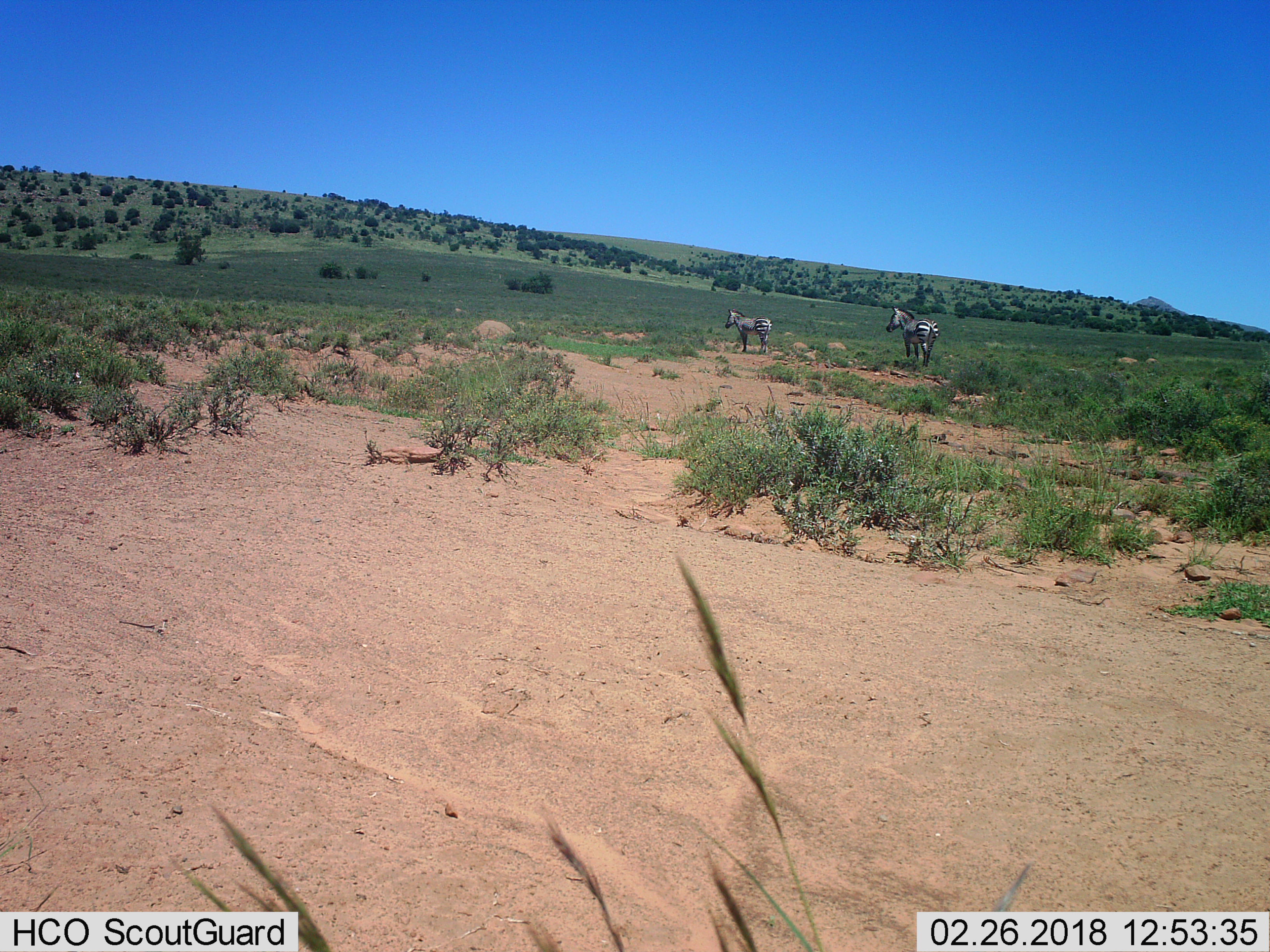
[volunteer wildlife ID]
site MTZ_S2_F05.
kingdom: Animalia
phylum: Chordata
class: Mammalia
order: Perissodactyla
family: Equidae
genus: Equus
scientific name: Equus zebra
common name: mountain zebra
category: zebramountain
Zebramountain (mountain zebra) (Equus zebra), count 2. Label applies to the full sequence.